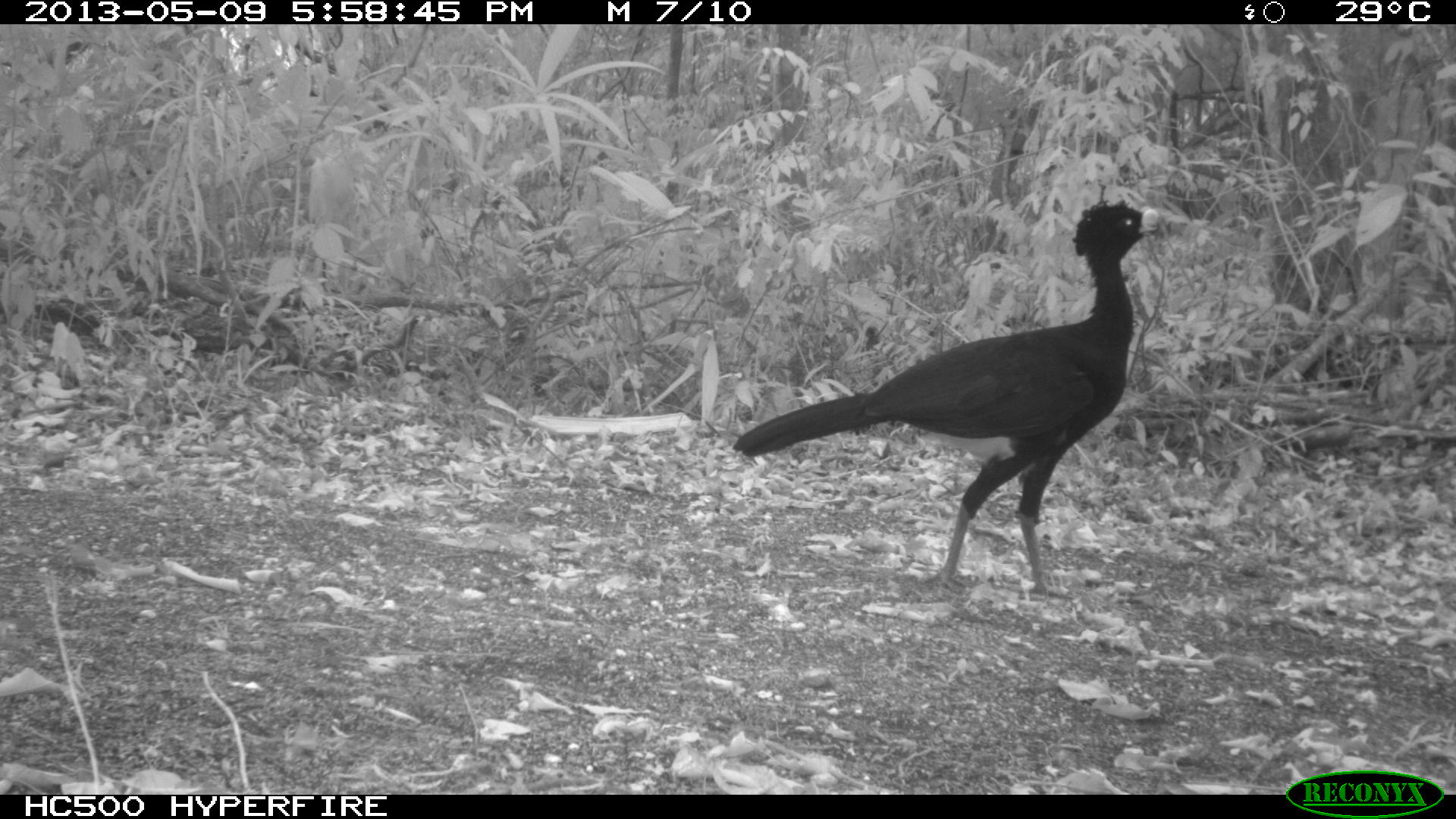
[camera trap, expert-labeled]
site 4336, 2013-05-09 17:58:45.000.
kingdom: Animalia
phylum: Chordata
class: Aves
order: Galliformes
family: Cracidae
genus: Crax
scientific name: Crax rubra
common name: great curassow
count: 1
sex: male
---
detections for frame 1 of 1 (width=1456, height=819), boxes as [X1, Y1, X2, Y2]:
crax rubra: [729, 198, 1159, 592]